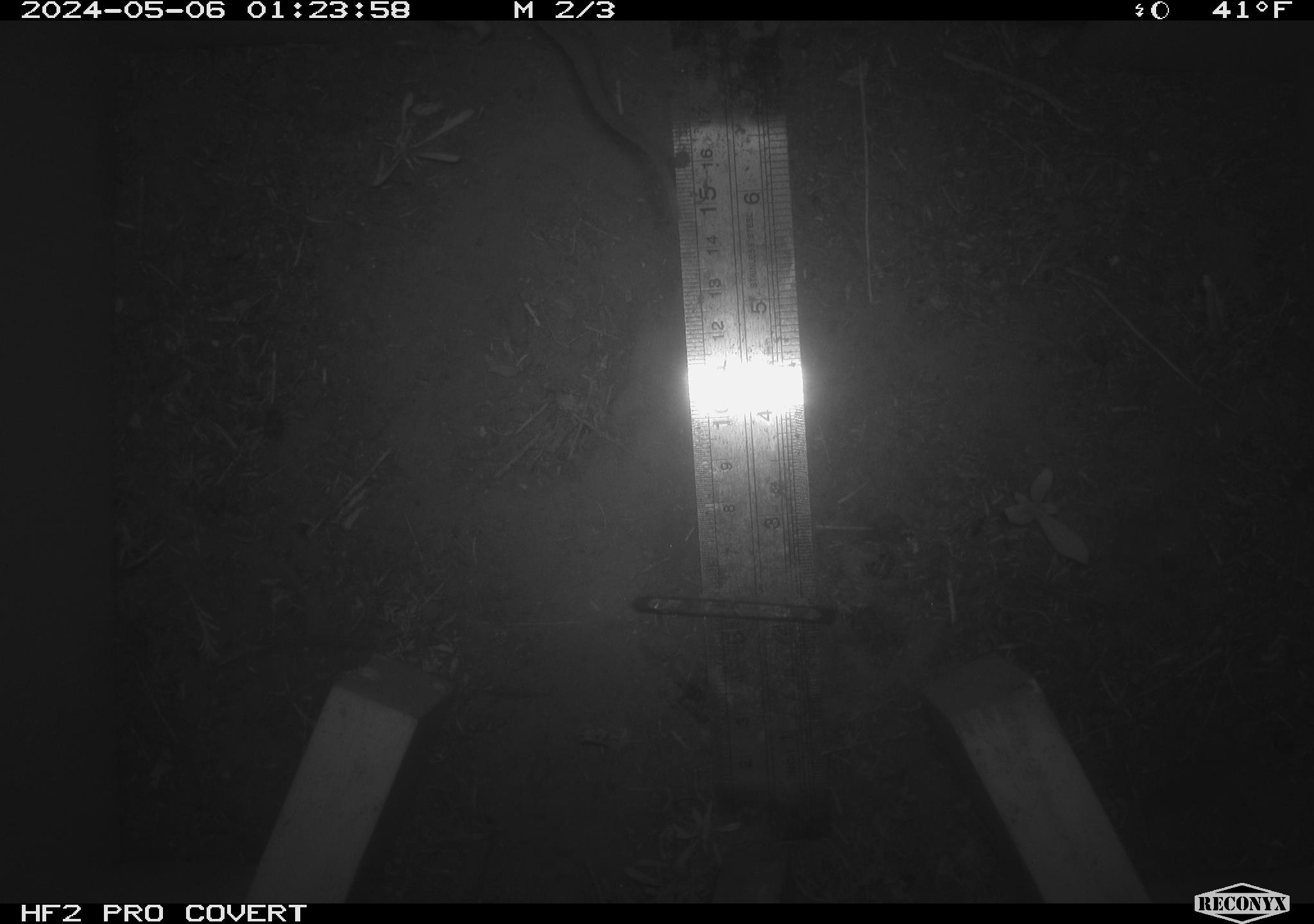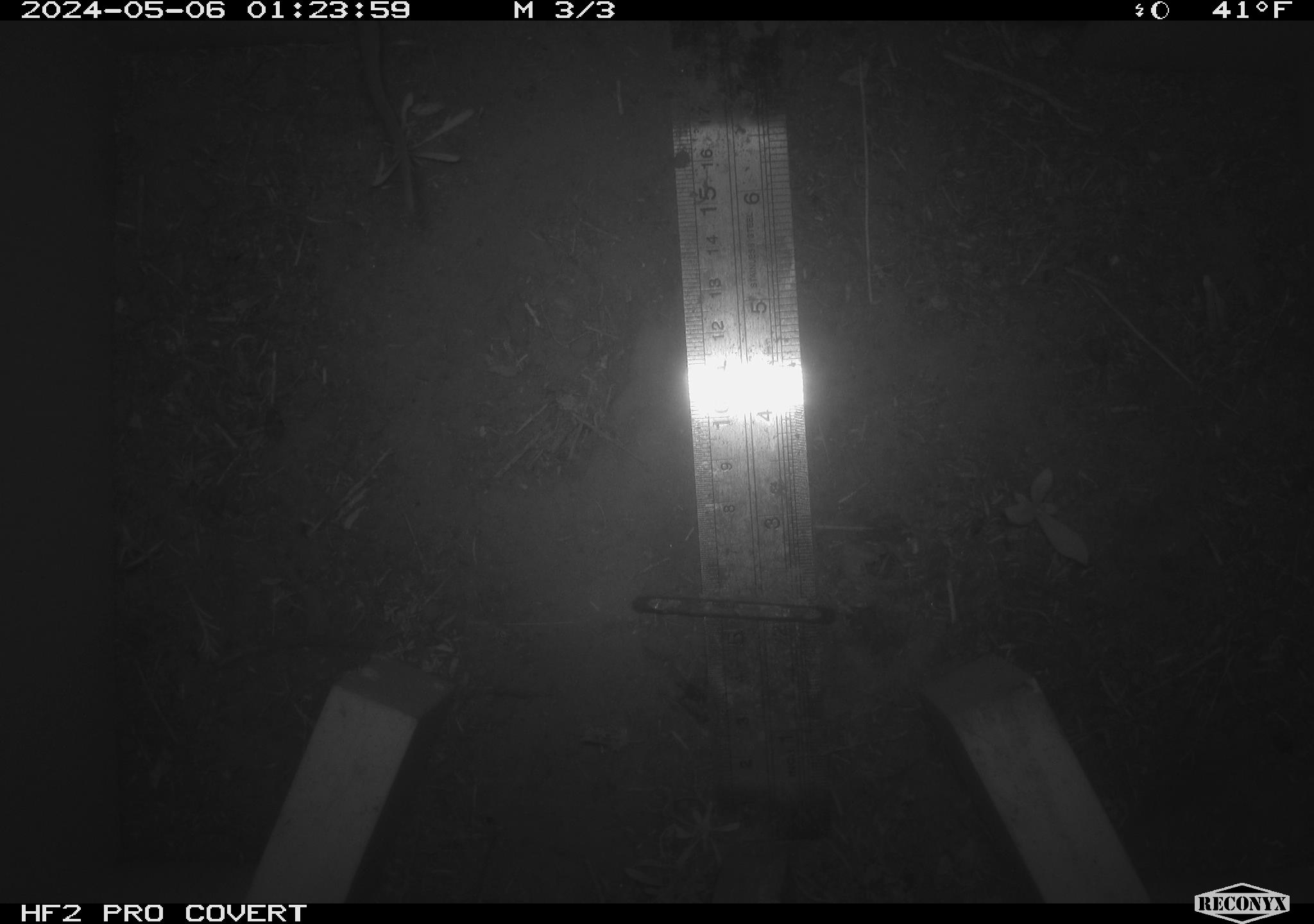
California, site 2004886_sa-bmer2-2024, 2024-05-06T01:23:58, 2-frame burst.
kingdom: Animalia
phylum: Chordata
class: Mammalia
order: Rodentia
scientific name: Rodentia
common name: mouse species